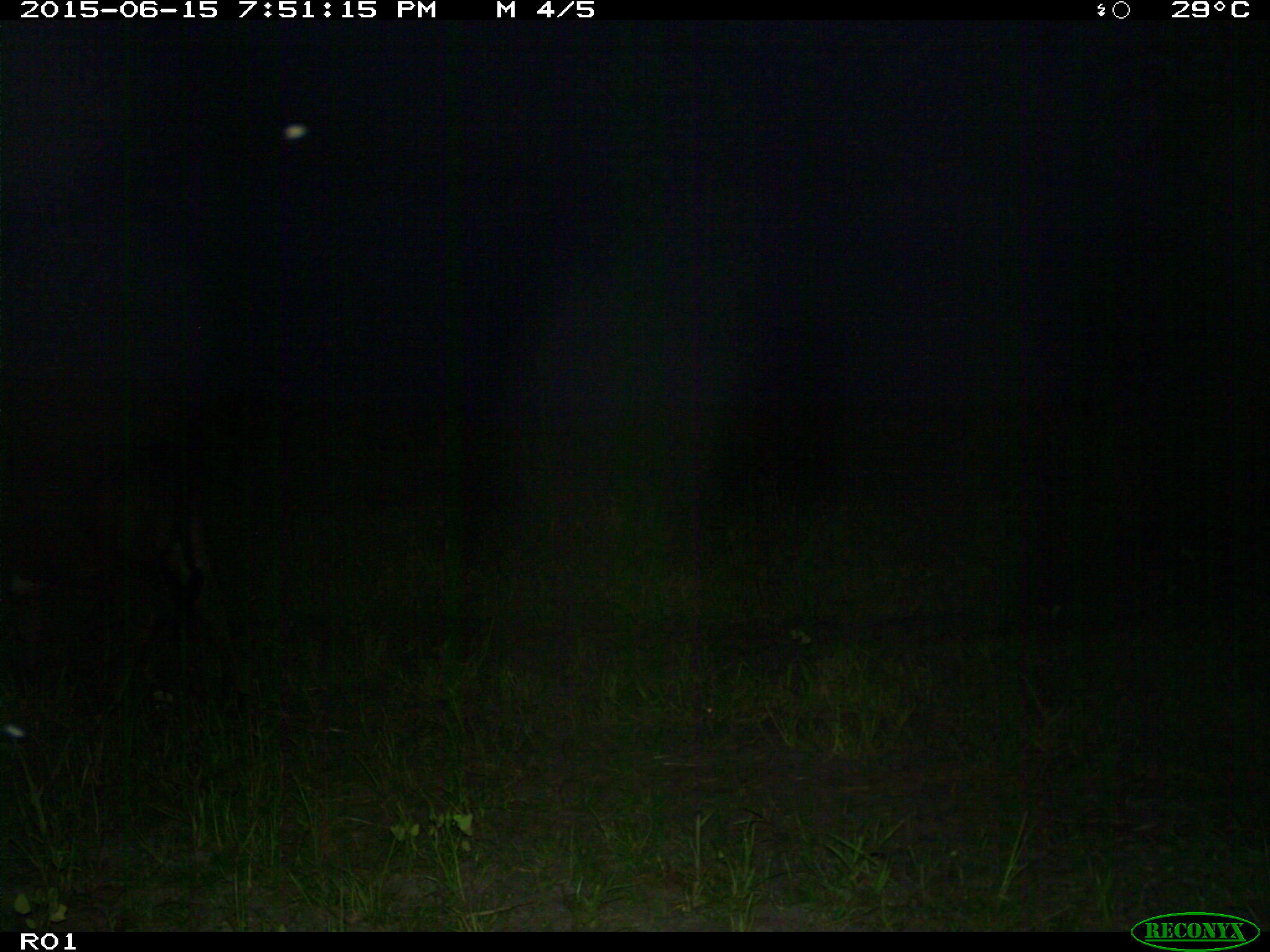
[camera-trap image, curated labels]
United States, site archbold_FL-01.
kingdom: Animalia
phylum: Chordata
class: Mammalia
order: Artiodactyla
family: Bovidae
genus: Bos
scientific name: Bos taurus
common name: domestic cow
Bos taurus (domestic cow).